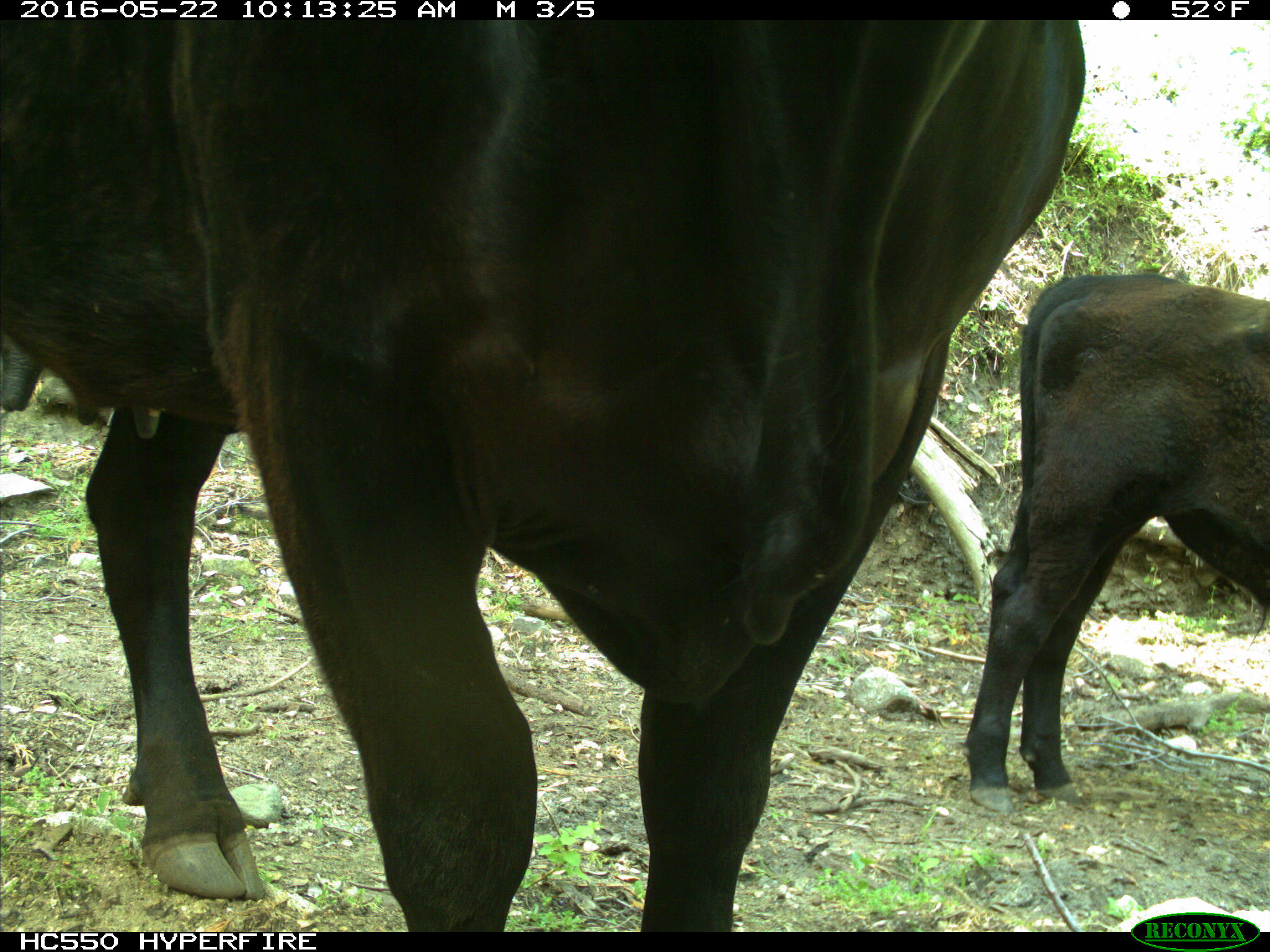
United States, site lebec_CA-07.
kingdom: Animalia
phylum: Chordata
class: Mammalia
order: Artiodactyla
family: Bovidae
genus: Bos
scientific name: Bos taurus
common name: domestic cow